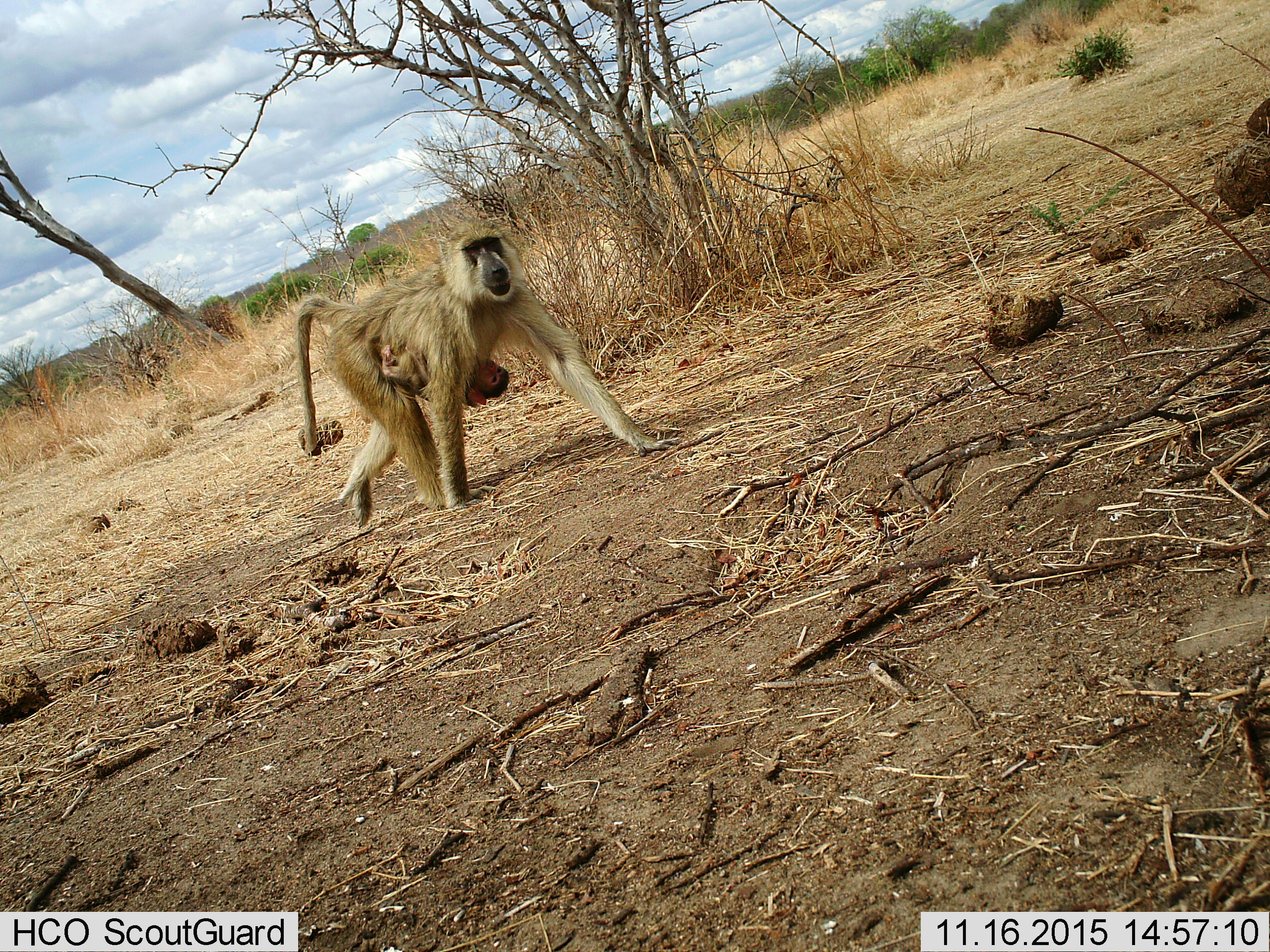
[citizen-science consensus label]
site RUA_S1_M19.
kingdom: Animalia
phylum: Chordata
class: Mammalia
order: Primates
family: Cercopithecidae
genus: Papio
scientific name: Papio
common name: baboon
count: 2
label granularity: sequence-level